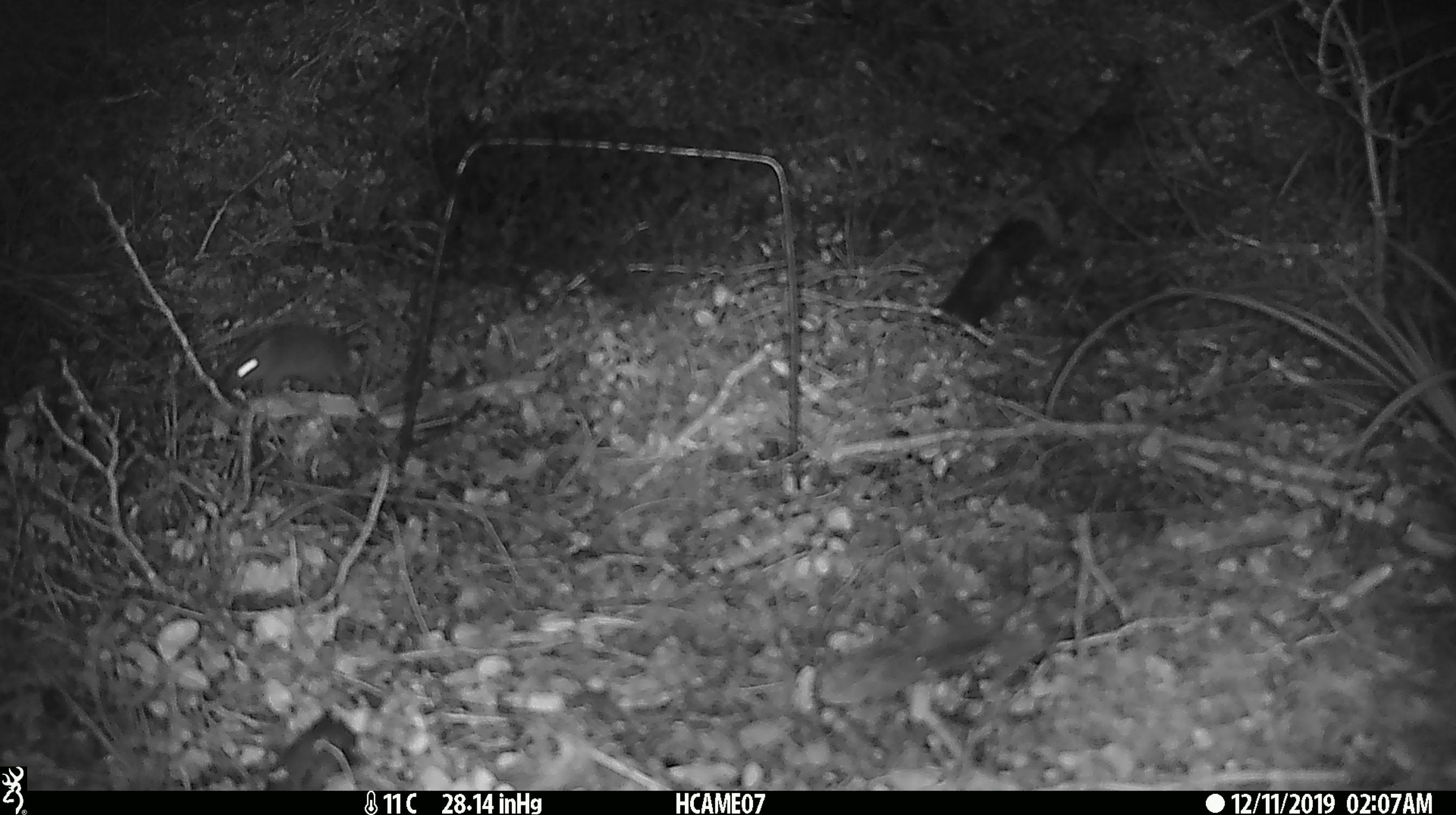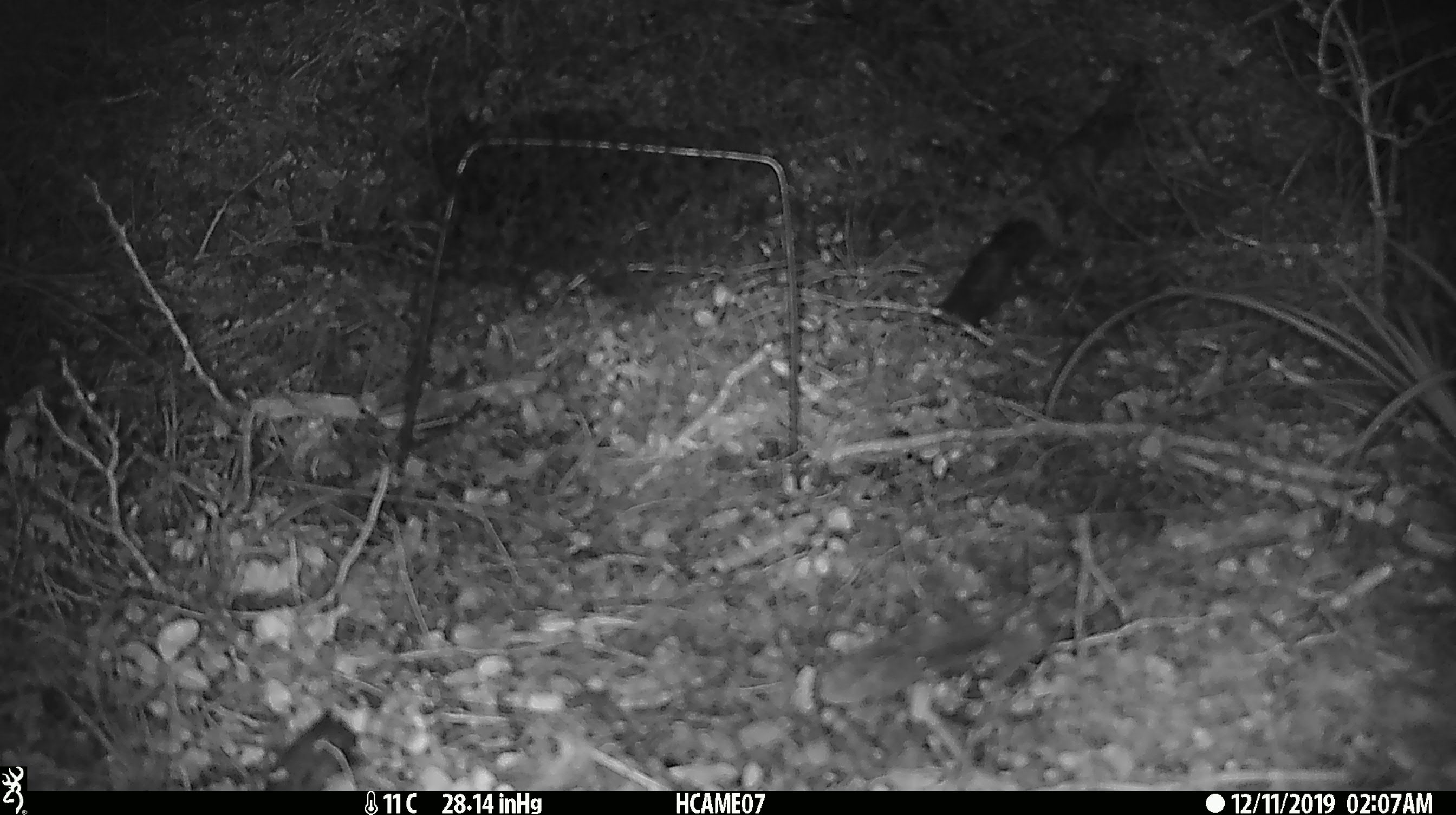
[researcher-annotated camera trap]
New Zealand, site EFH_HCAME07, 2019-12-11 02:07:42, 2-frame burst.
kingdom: Animalia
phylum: Chordata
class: Mammalia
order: Rodentia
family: Muridae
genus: Mus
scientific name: Mus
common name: mouse